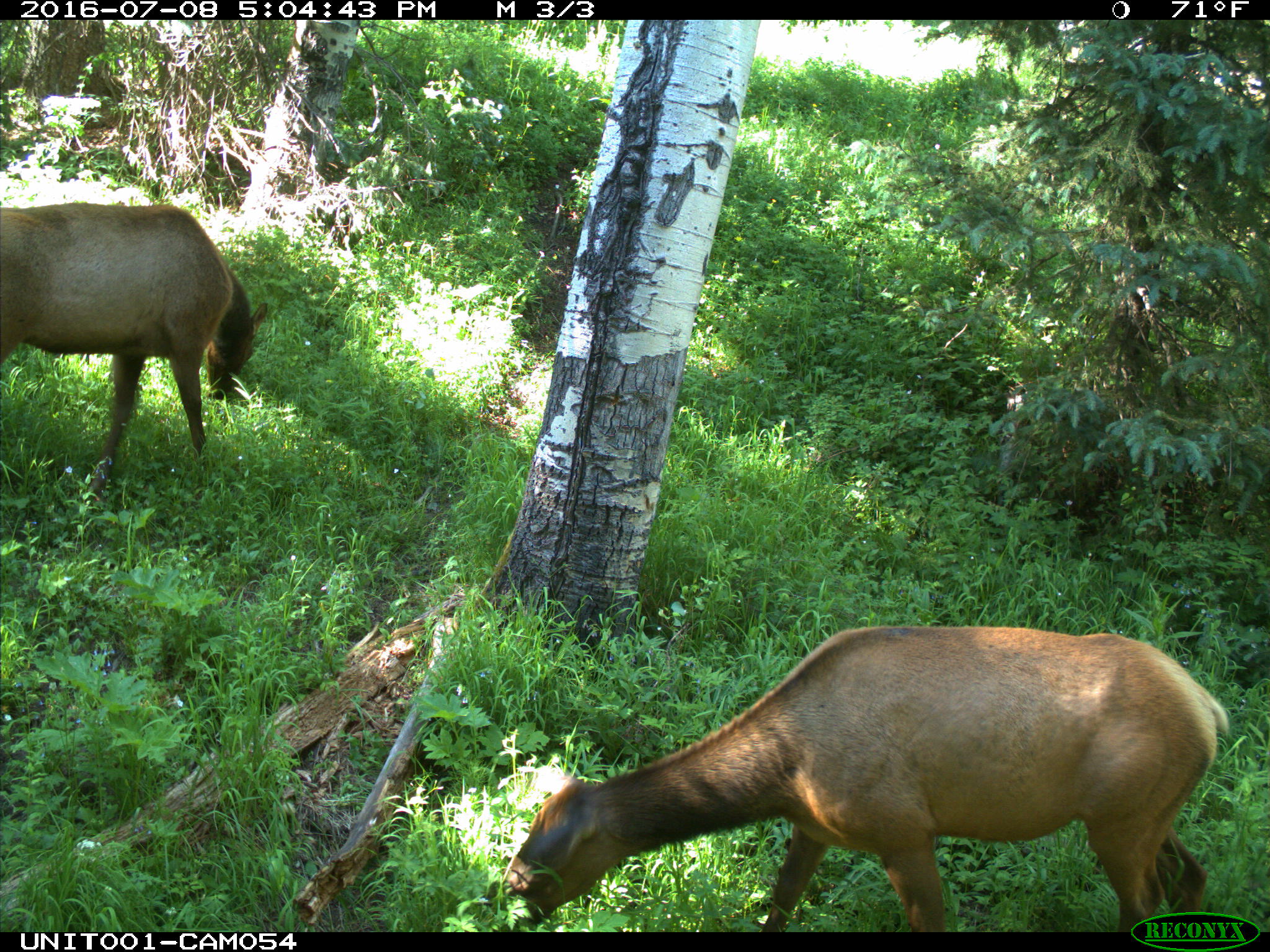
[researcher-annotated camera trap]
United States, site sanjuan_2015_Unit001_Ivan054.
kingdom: Animalia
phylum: Chordata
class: Mammalia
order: Artiodactyla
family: Cervidae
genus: Cervus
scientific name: Cervus elaphus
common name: red deer